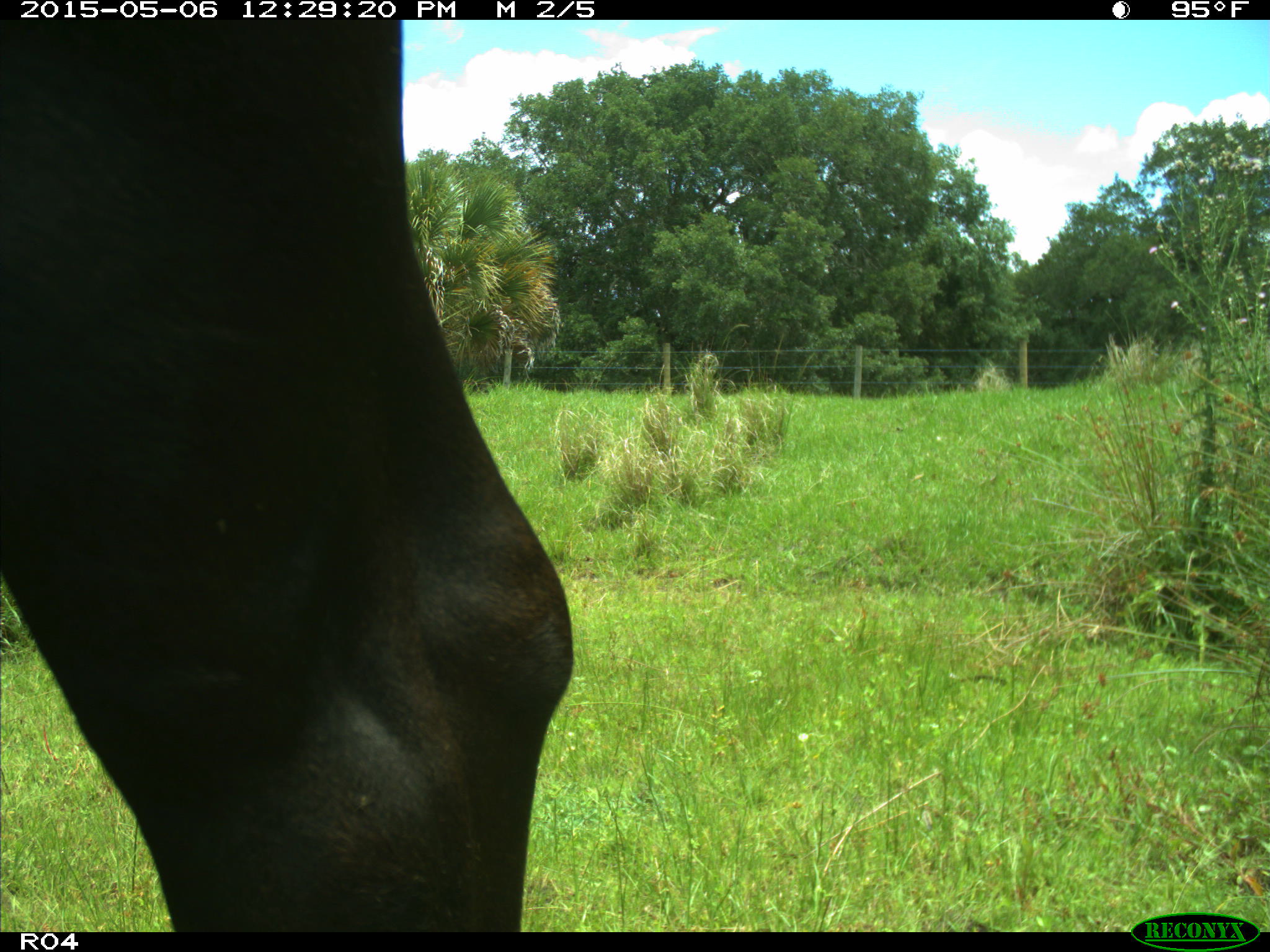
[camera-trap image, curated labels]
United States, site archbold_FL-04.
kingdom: Animalia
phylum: Chordata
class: Mammalia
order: Artiodactyla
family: Bovidae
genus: Bos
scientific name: Bos taurus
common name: domestic cow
Bos taurus (domestic cow).